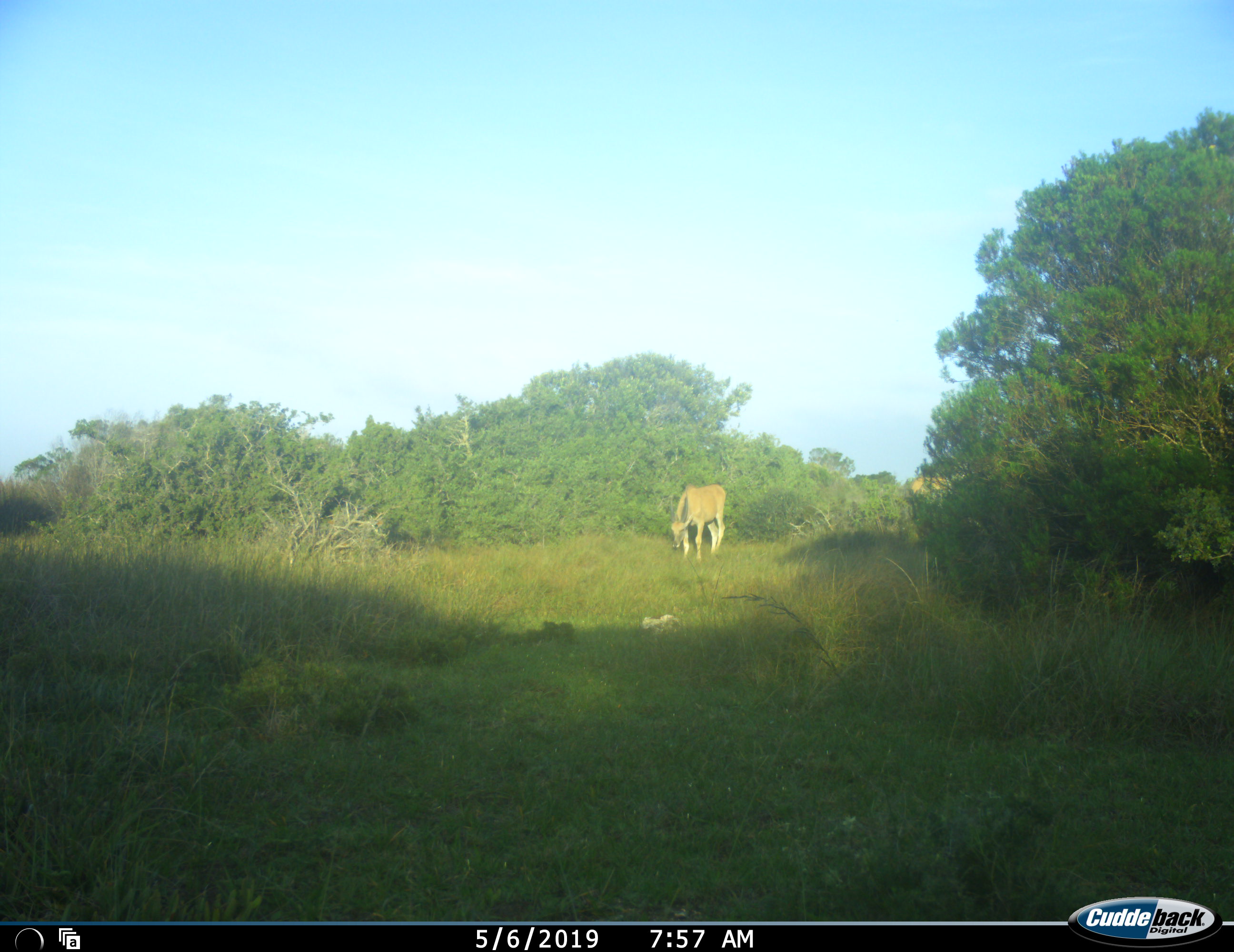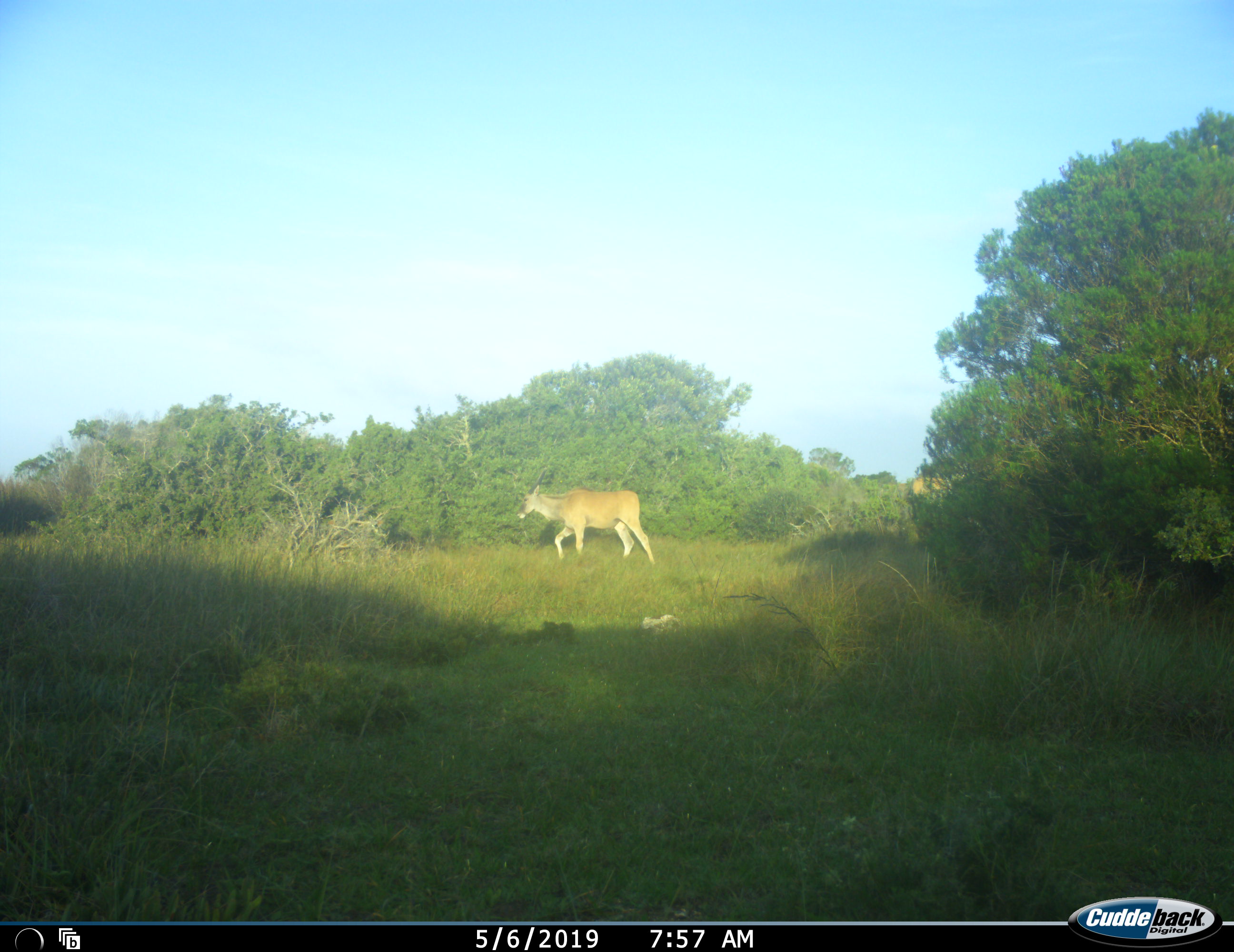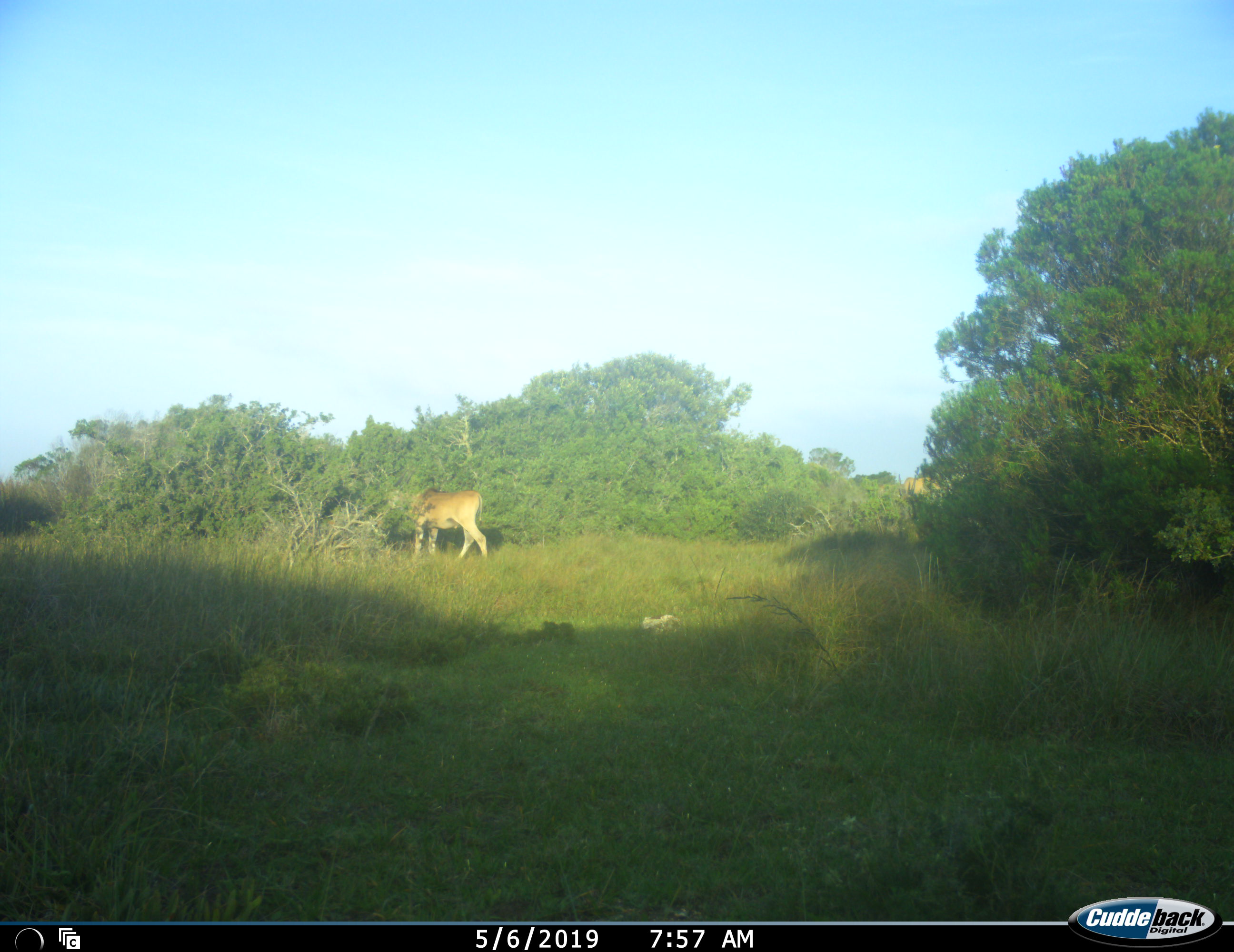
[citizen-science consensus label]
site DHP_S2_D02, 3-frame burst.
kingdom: Animalia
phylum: Chordata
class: Mammalia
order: Artiodactyla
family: Bovidae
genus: Tragelaphus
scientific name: Tragelaphus oryx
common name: eland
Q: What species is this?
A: Eland (Tragelaphus oryx).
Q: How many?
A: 2.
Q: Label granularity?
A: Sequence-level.